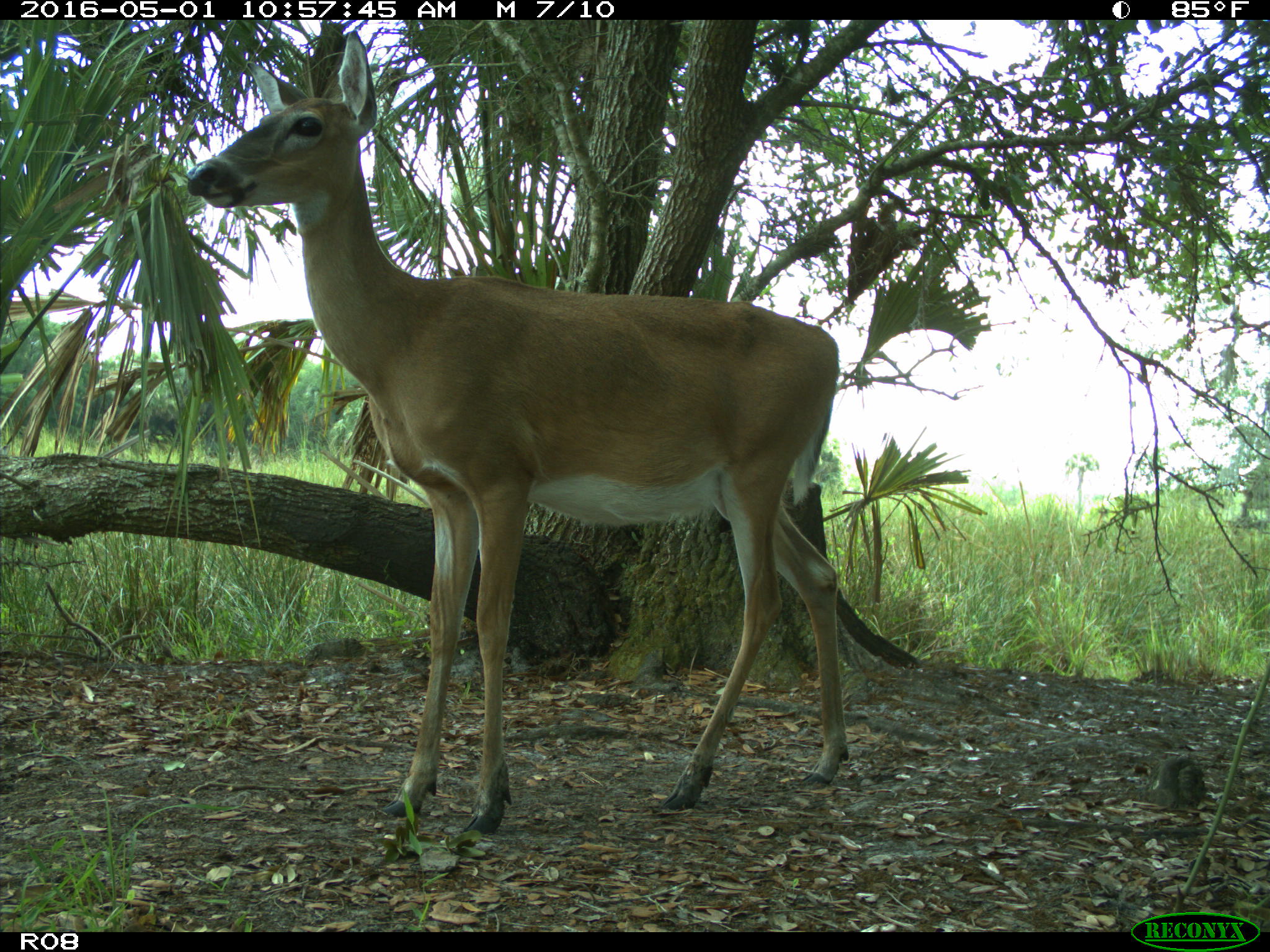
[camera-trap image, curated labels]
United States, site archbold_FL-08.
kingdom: Animalia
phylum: Chordata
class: Mammalia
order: Artiodactyla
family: Cervidae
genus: Odocoileus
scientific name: Odocoileus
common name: deer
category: unidentified deer